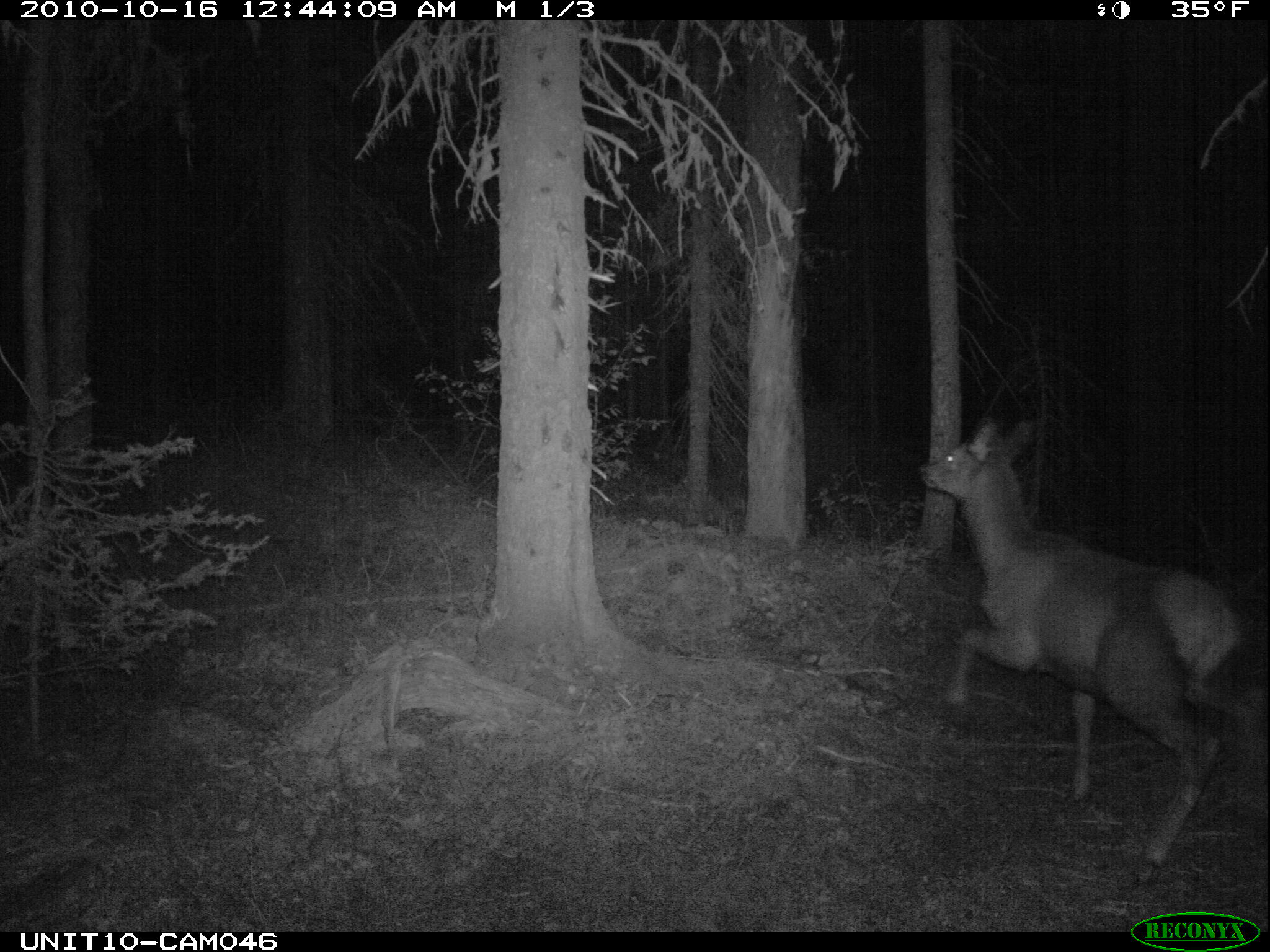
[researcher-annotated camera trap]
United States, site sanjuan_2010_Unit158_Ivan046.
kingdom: Animalia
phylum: Chordata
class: Mammalia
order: Artiodactyla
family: Cervidae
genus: Cervus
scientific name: Cervus elaphus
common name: red deer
Cervus elaphus (red deer).